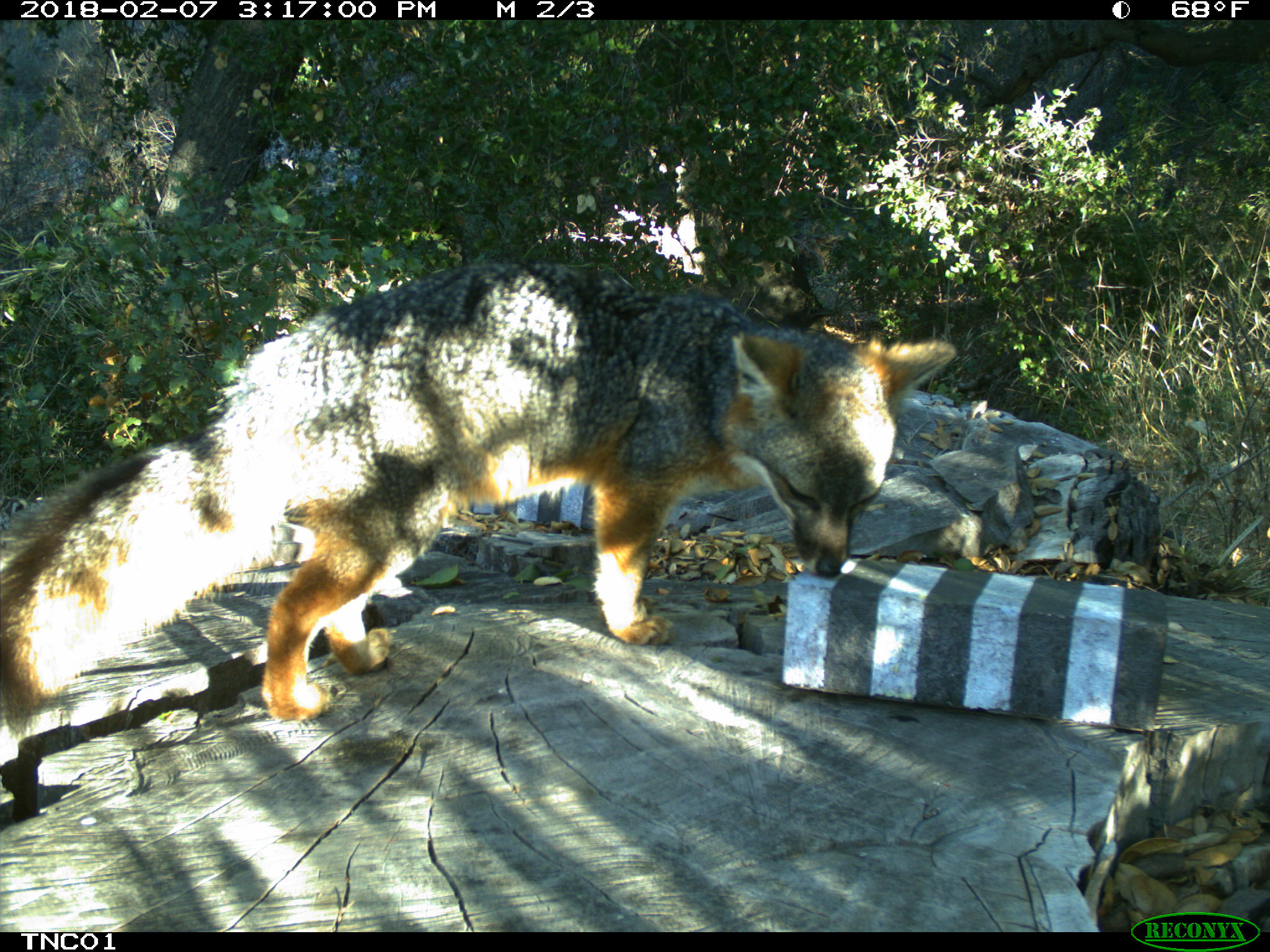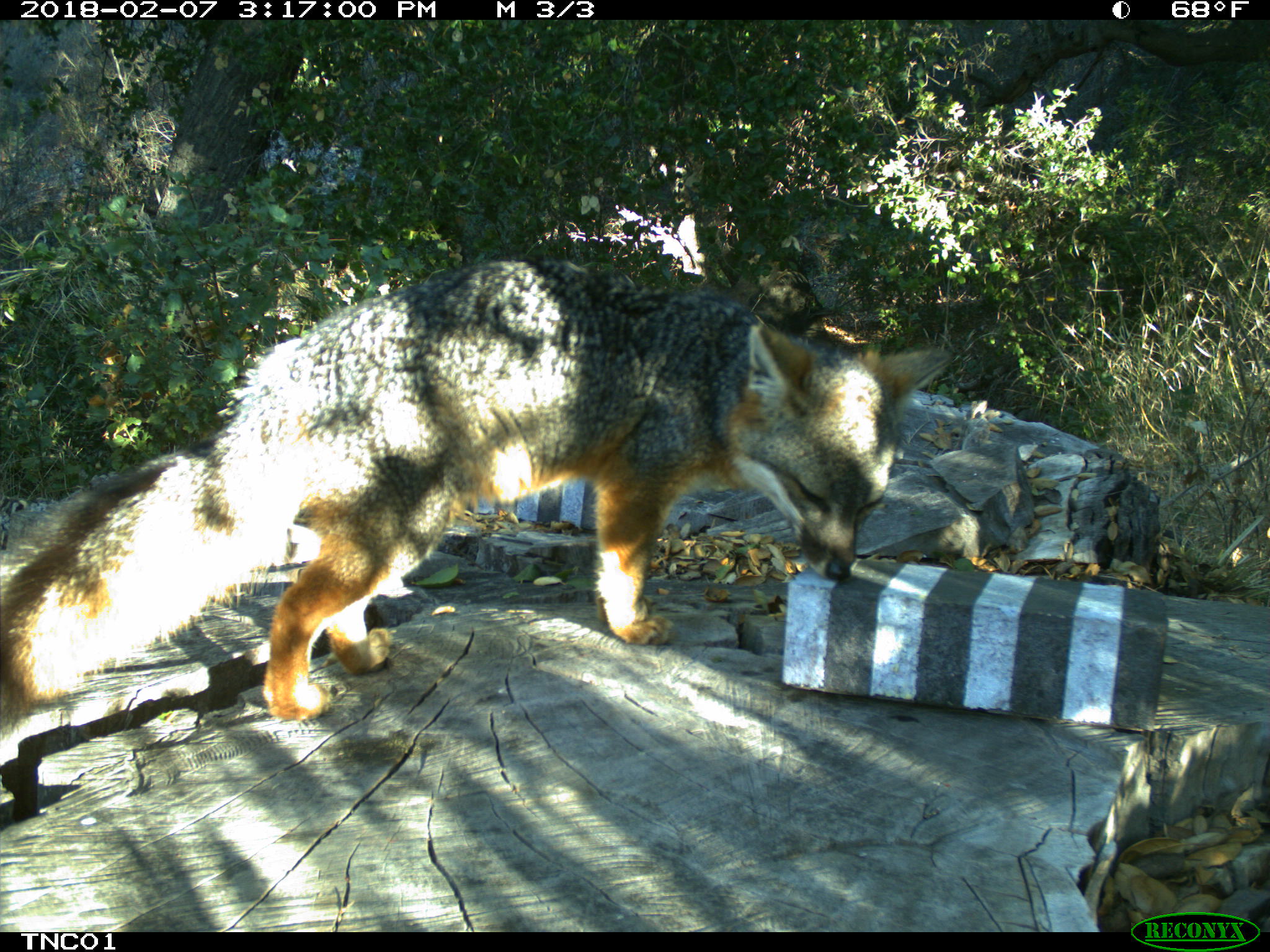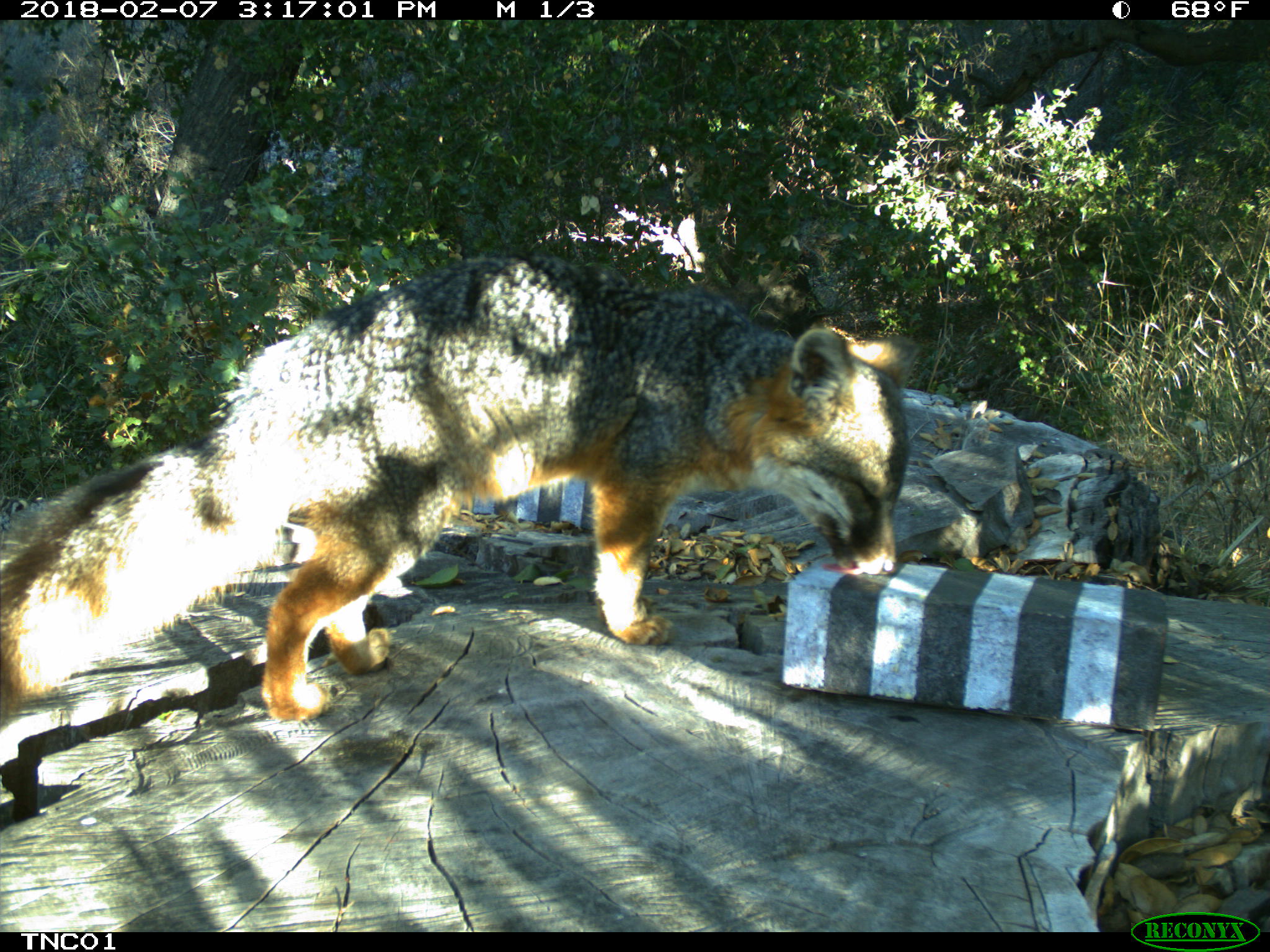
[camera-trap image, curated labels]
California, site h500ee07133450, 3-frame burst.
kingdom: Animalia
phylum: Chordata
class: Mammalia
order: Carnivora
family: Canidae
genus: Urocyon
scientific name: Urocyon littoralis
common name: island fox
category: fox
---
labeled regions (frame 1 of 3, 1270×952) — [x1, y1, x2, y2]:
fox: [0, 262, 955, 741]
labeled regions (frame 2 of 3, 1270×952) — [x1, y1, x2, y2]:
fox: [0, 258, 951, 736]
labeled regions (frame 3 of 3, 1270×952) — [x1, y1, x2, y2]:
fox: [0, 254, 921, 723]